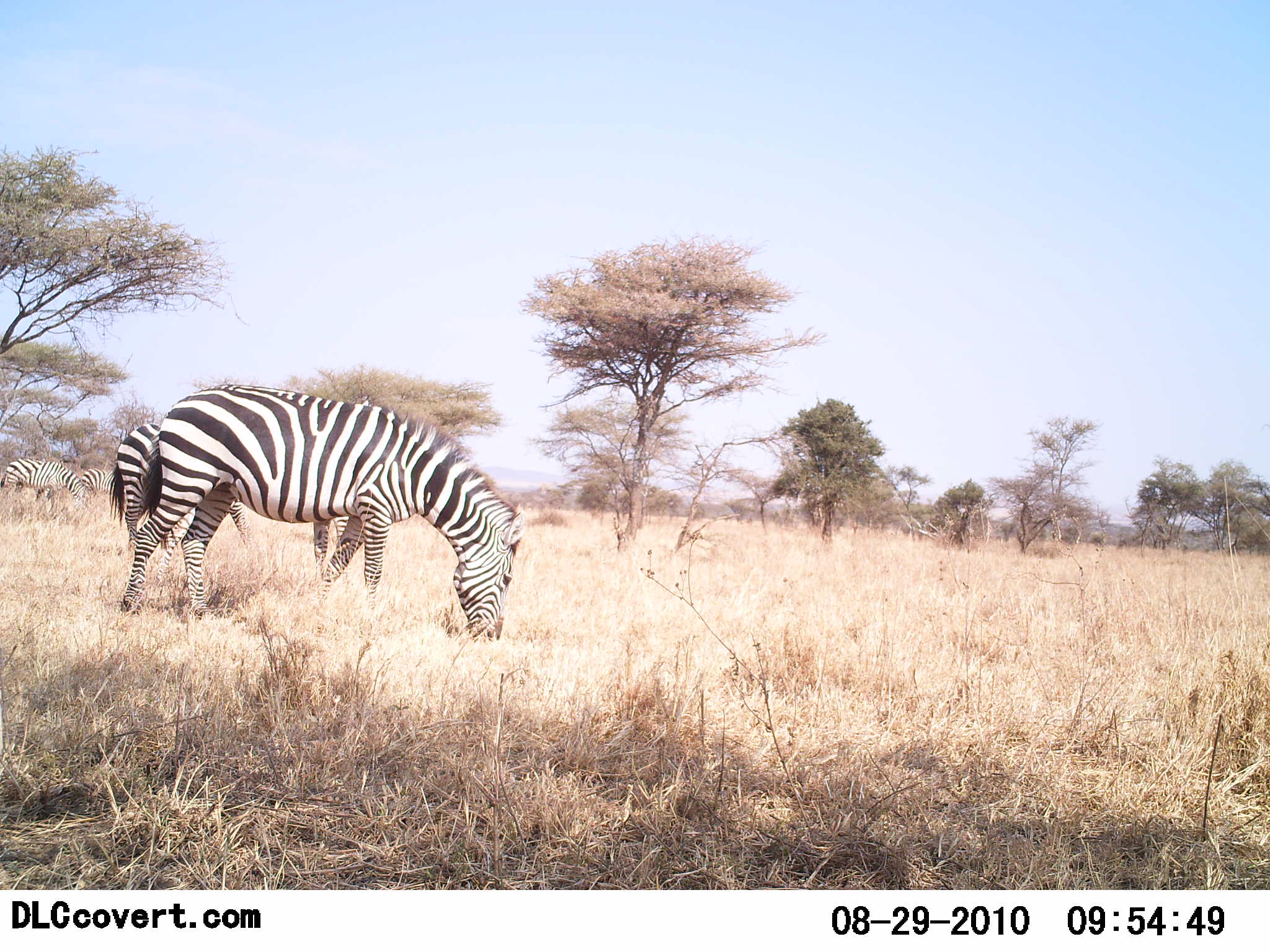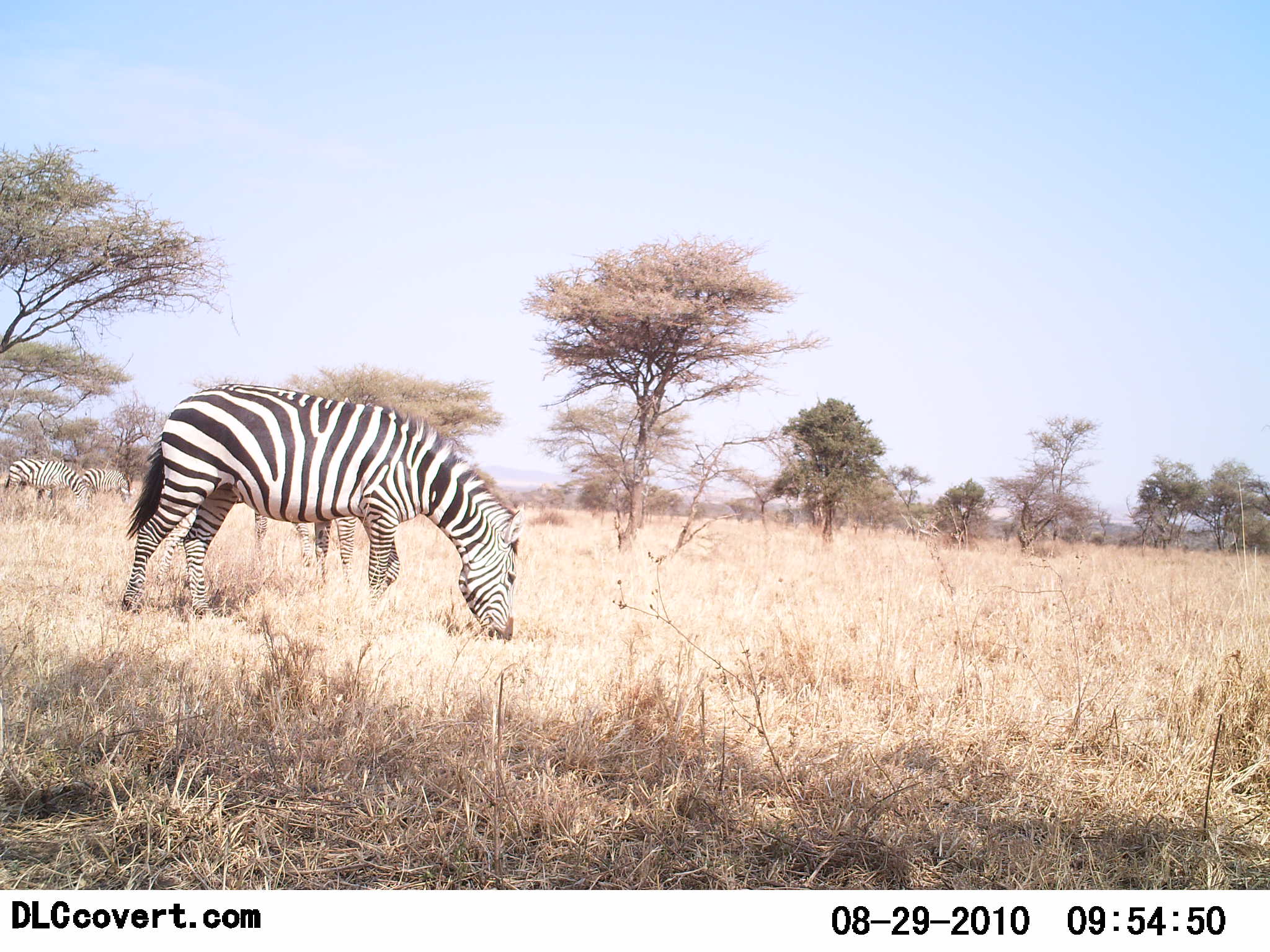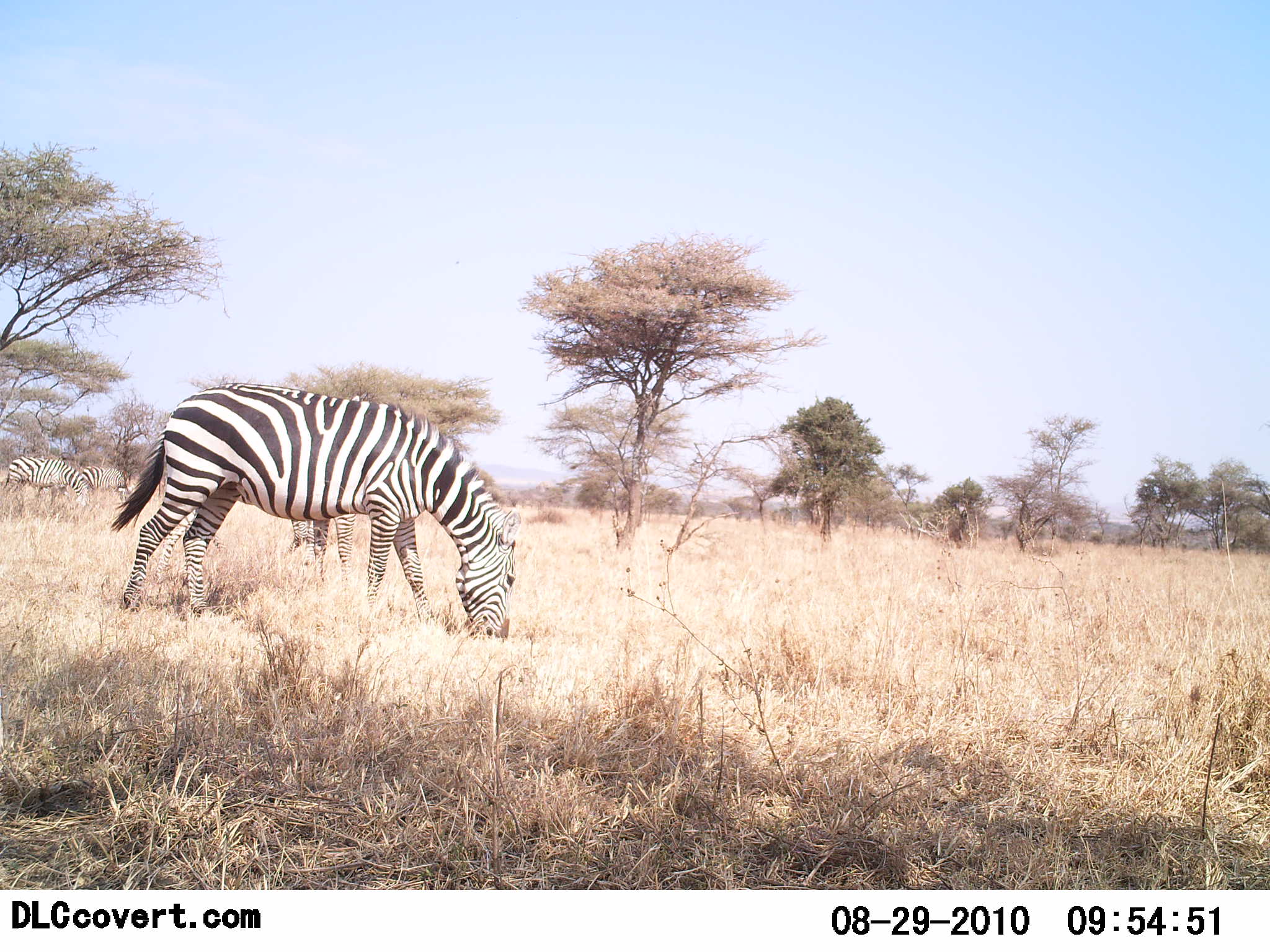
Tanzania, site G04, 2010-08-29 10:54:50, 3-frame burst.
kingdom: Animalia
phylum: Chordata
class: Mammalia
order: Perissodactyla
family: Equidae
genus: Equus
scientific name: Equus quagga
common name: plains zebra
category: zebra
Zebra (plains zebra) (Equus quagga), count 3. Behavior (volunteer vote fractions): standing 31%, resting 0%, moving 0%, interacting 0%. Young present (vote fraction): 0%. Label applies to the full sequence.